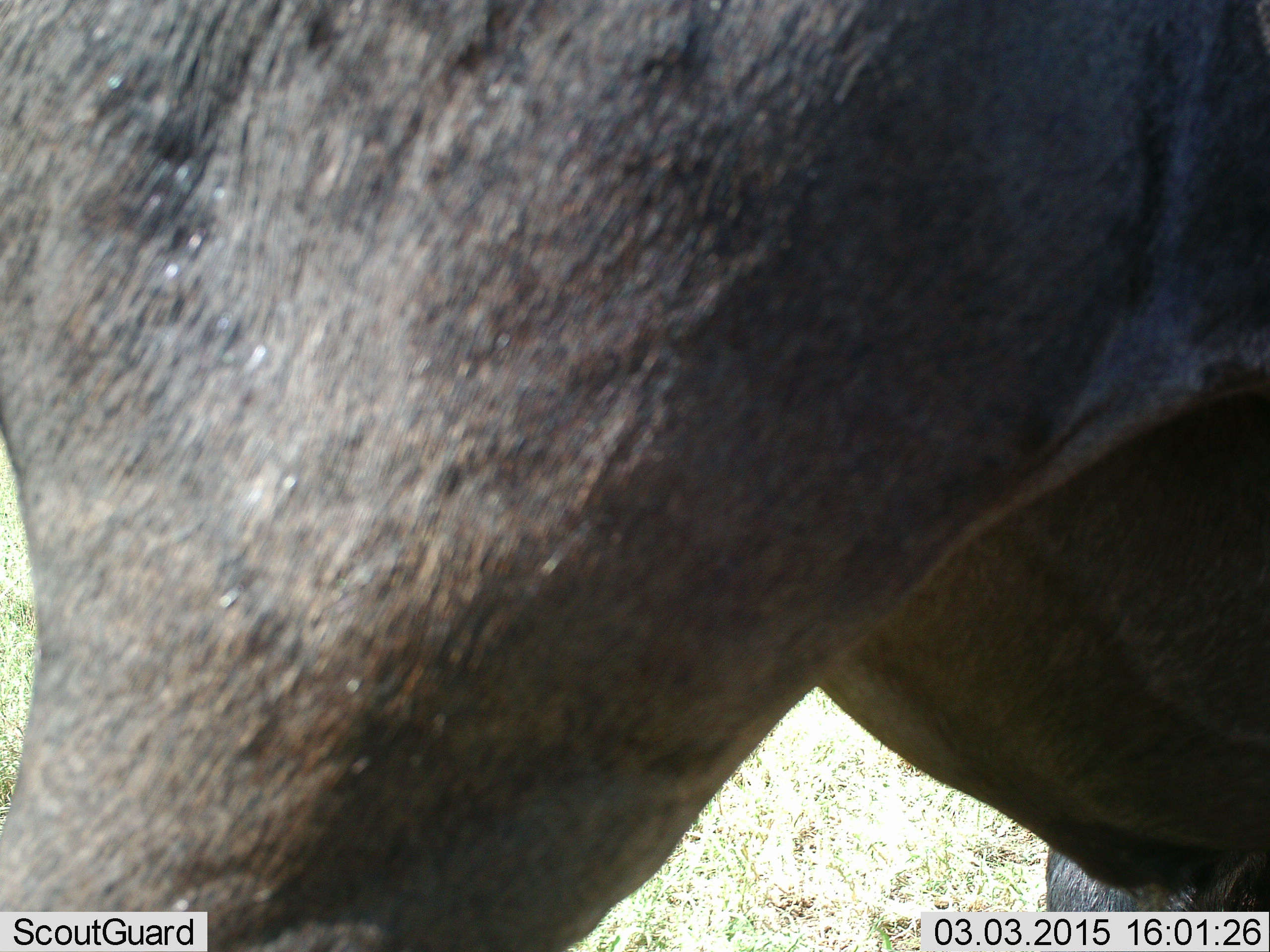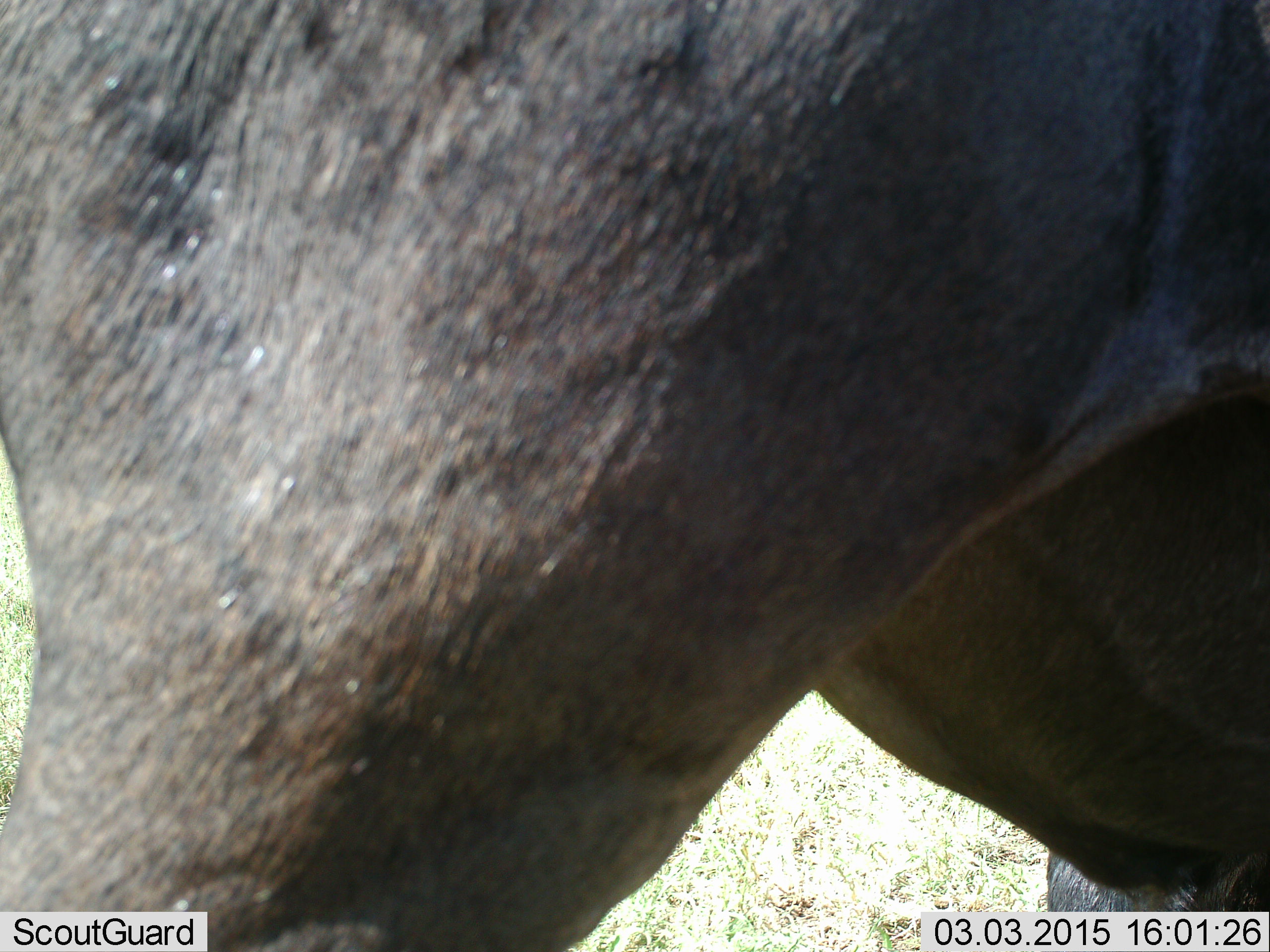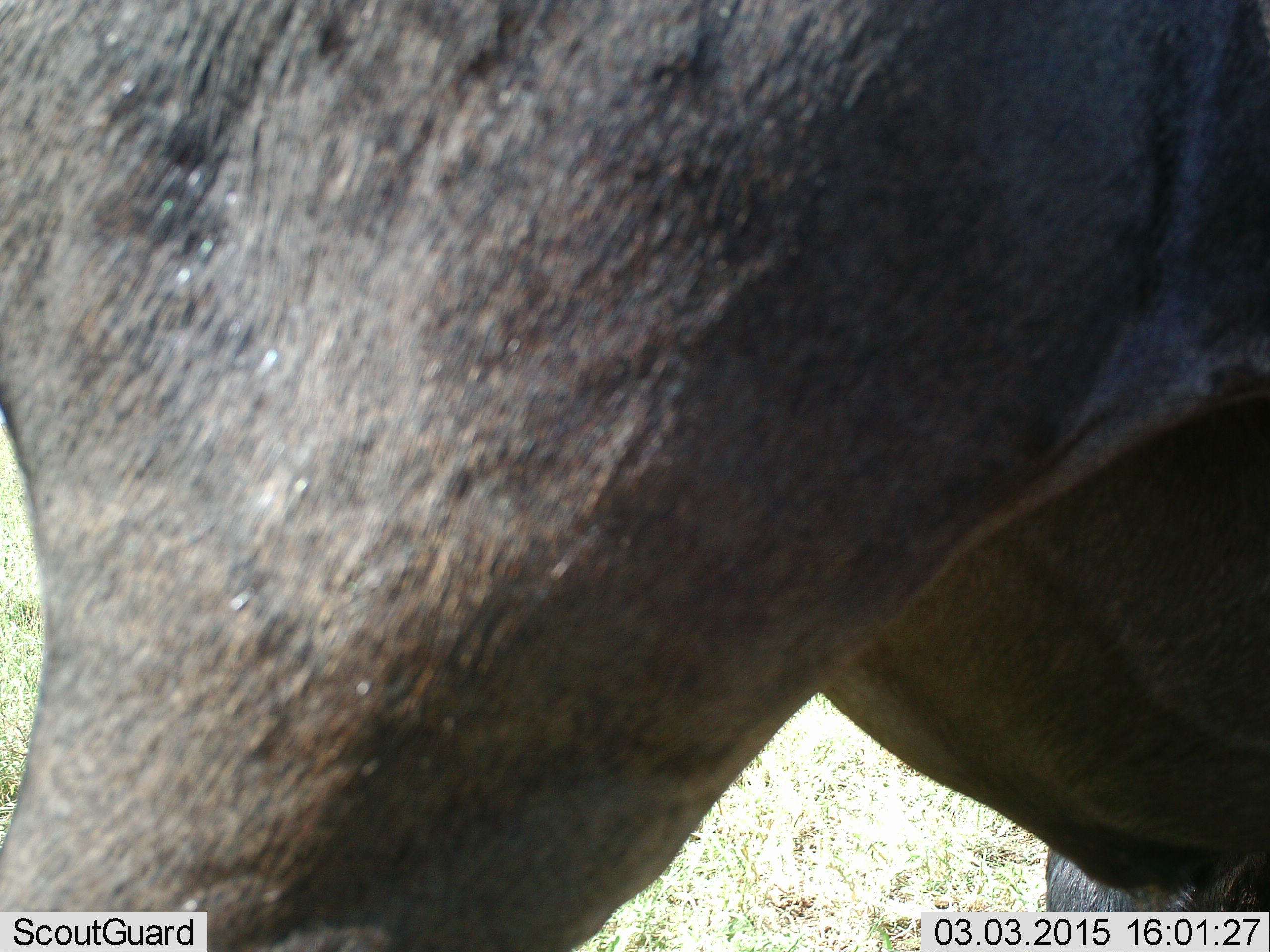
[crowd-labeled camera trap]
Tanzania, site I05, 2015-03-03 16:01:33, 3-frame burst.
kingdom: Animalia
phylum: Chordata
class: Mammalia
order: Artiodactyla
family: Bovidae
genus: Connochaetes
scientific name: Connochaetes taurinus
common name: blue wildebeest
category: wildebeest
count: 1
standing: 100%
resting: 0%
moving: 0%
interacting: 0%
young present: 0%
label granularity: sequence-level